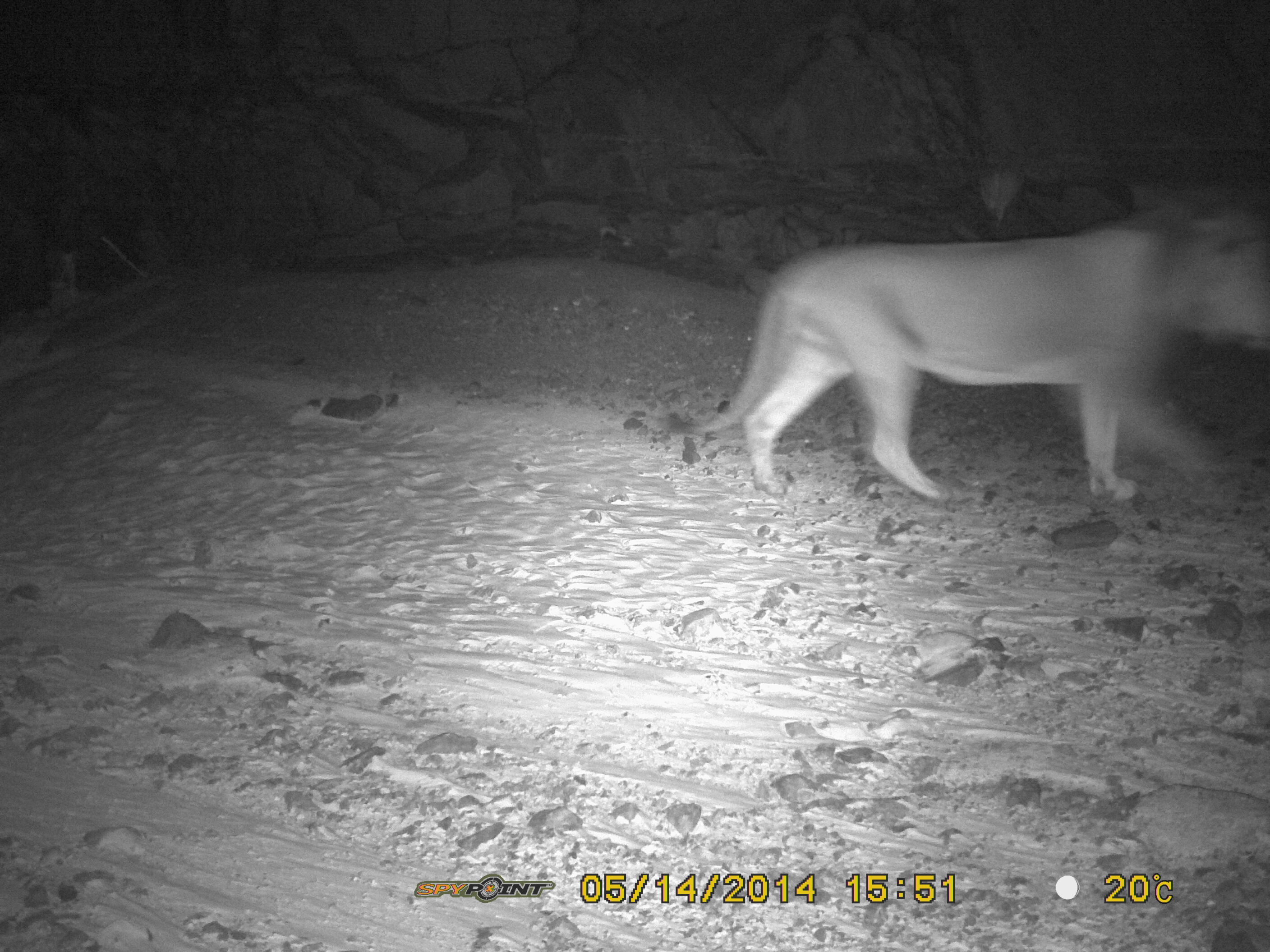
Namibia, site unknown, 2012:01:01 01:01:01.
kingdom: Animalia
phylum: Chordata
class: Mammalia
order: Carnivora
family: Felidae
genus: Panthera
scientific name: Panthera leo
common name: lion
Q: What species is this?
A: Panthera leo (lion).